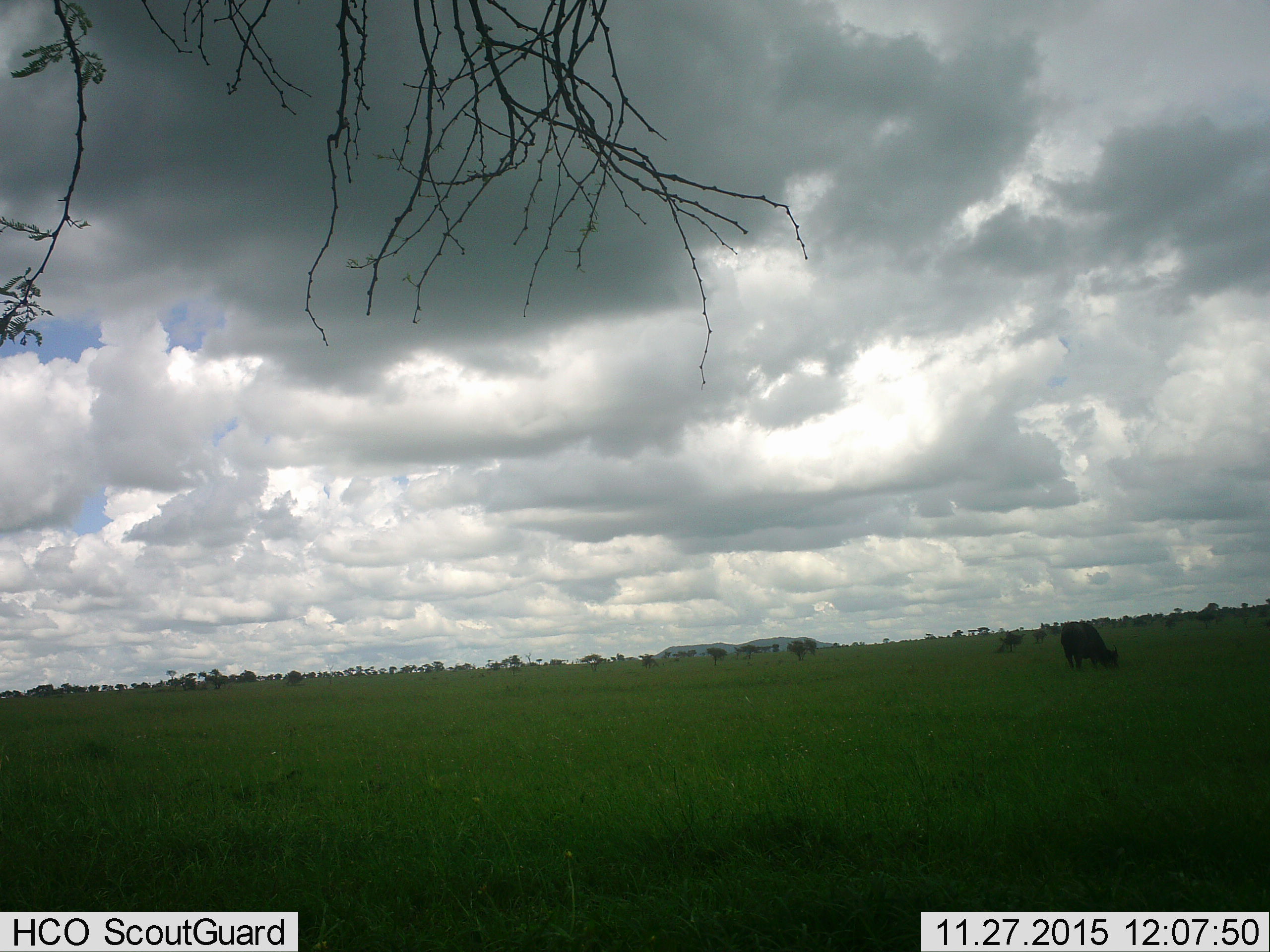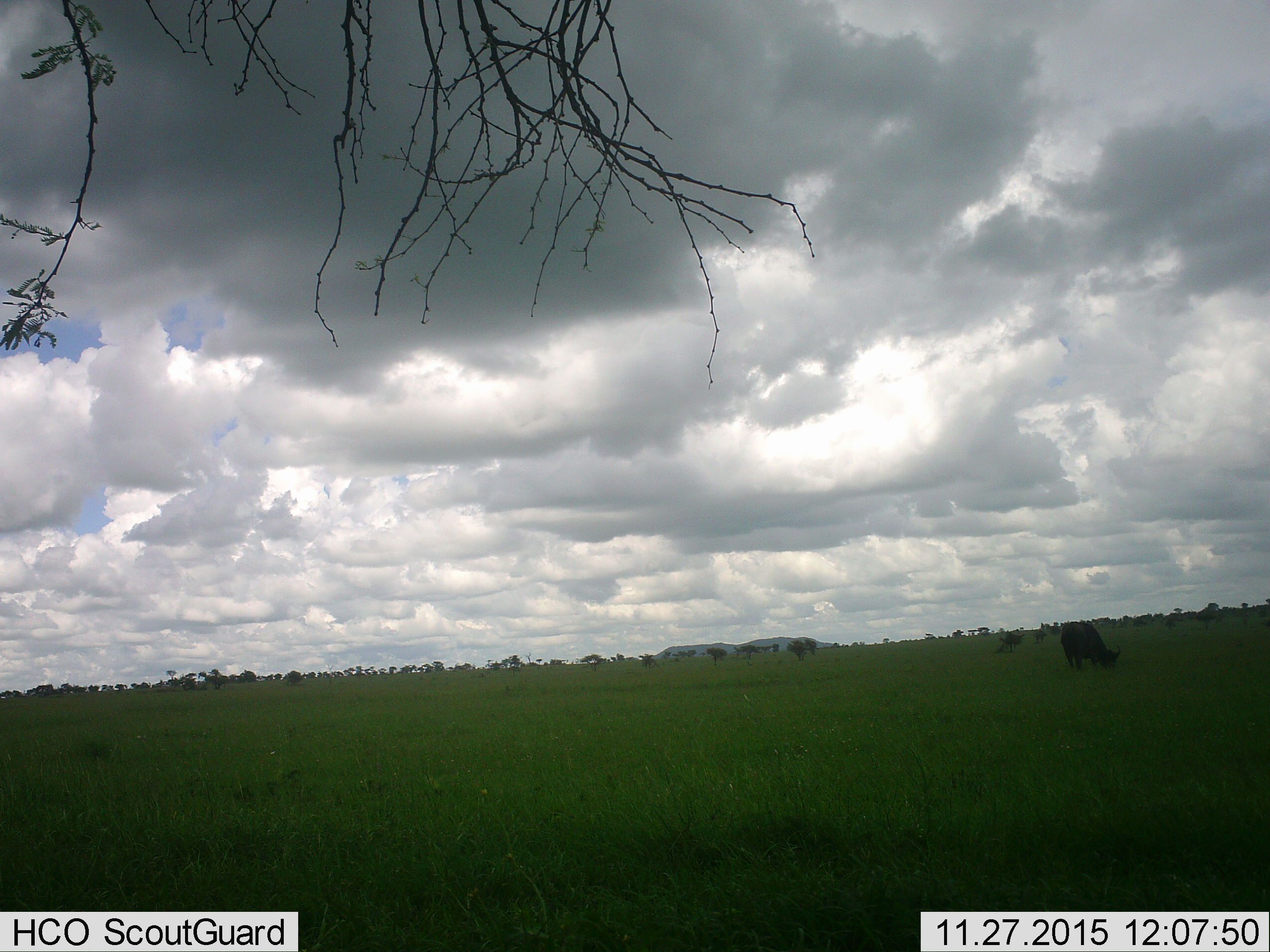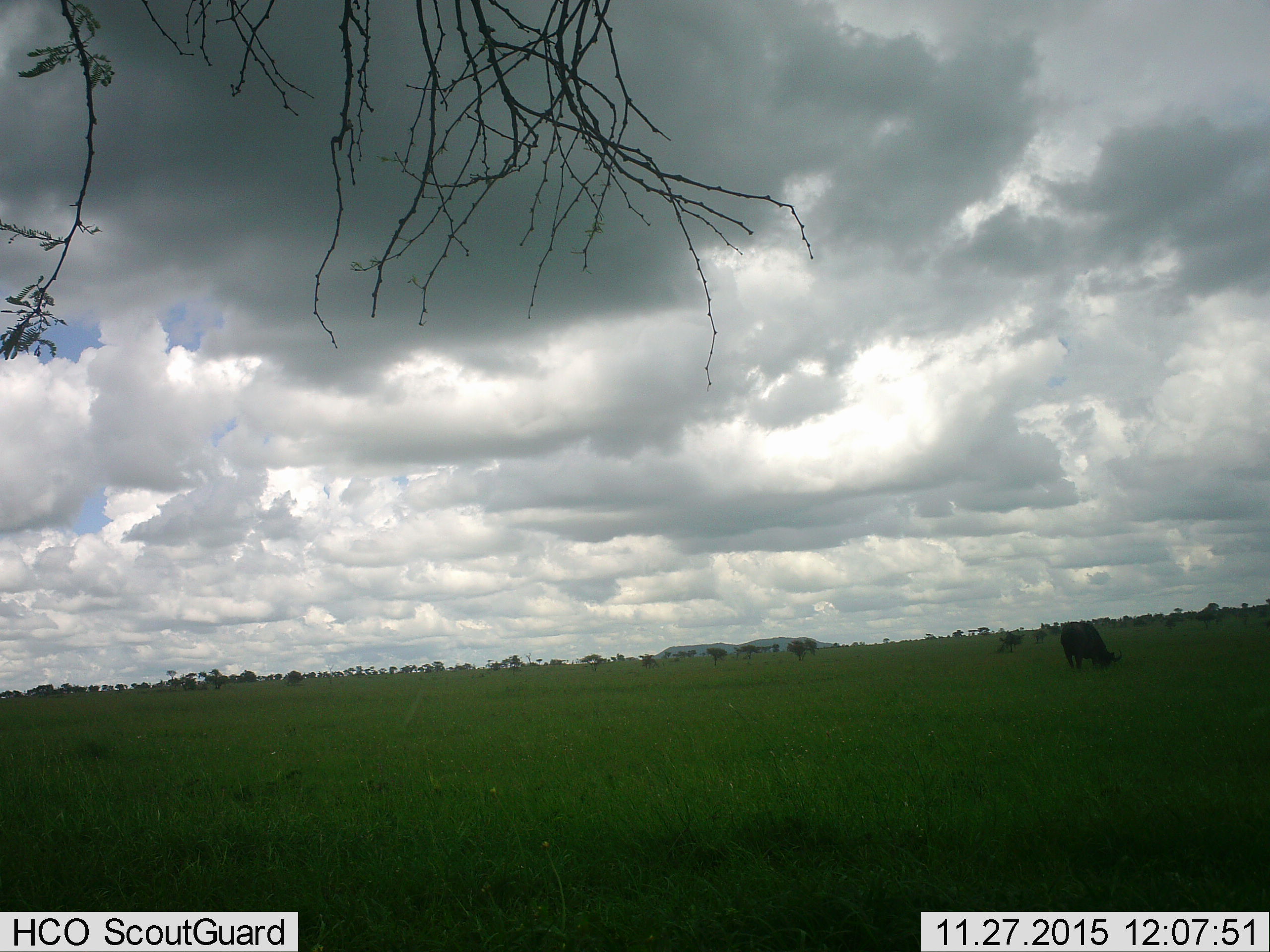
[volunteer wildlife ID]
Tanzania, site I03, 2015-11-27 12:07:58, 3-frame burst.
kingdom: Animalia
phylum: Chordata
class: Mammalia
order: Artiodactyla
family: Bovidae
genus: Syncerus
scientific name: Syncerus caffer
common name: cape buffalo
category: buffalo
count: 1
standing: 25%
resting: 0%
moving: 0%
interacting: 0%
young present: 0%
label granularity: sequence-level